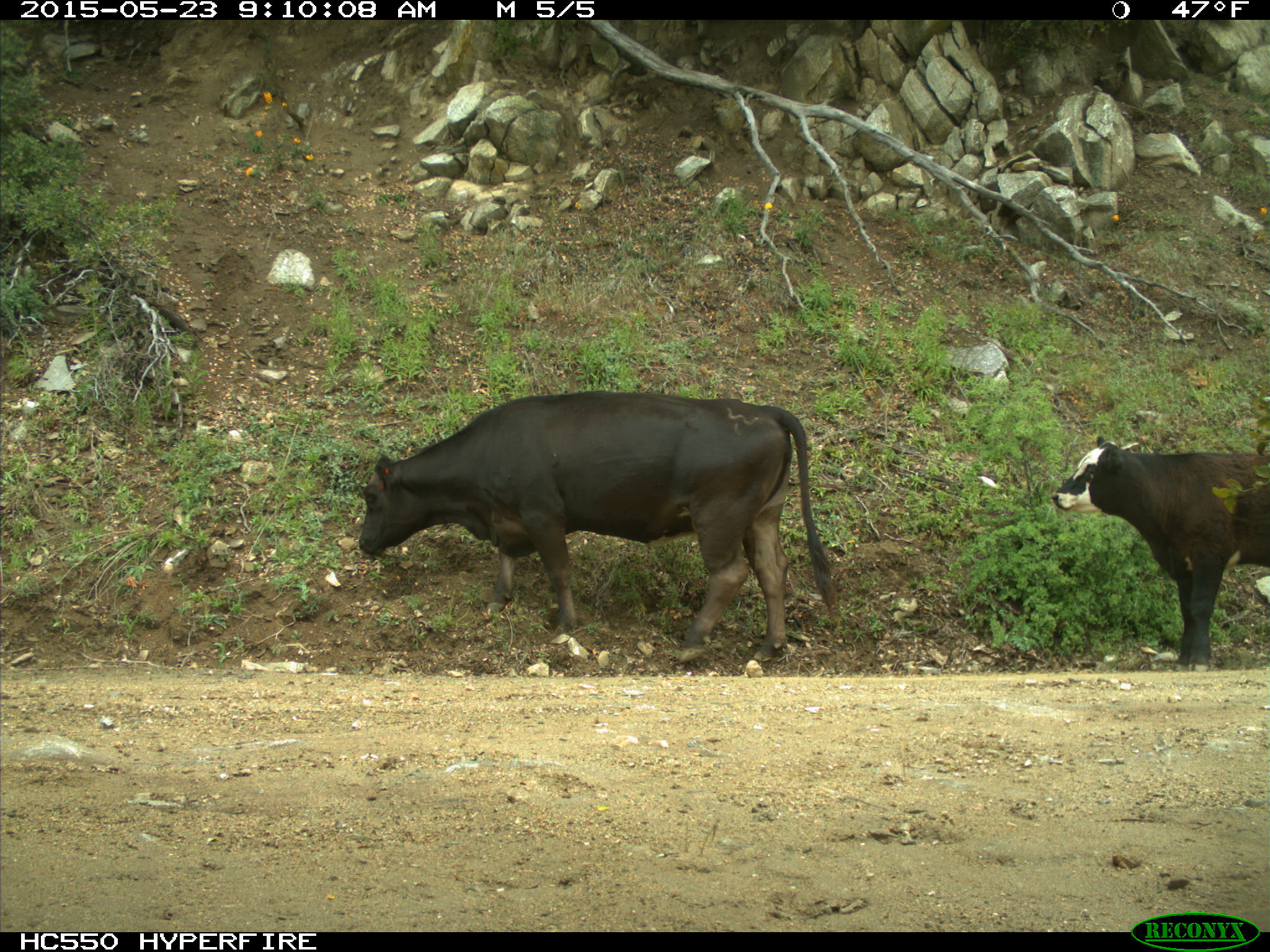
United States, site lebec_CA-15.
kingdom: Animalia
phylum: Chordata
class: Mammalia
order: Artiodactyla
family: Bovidae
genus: Bos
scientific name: Bos taurus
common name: domestic cow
Bos taurus (domestic cow).